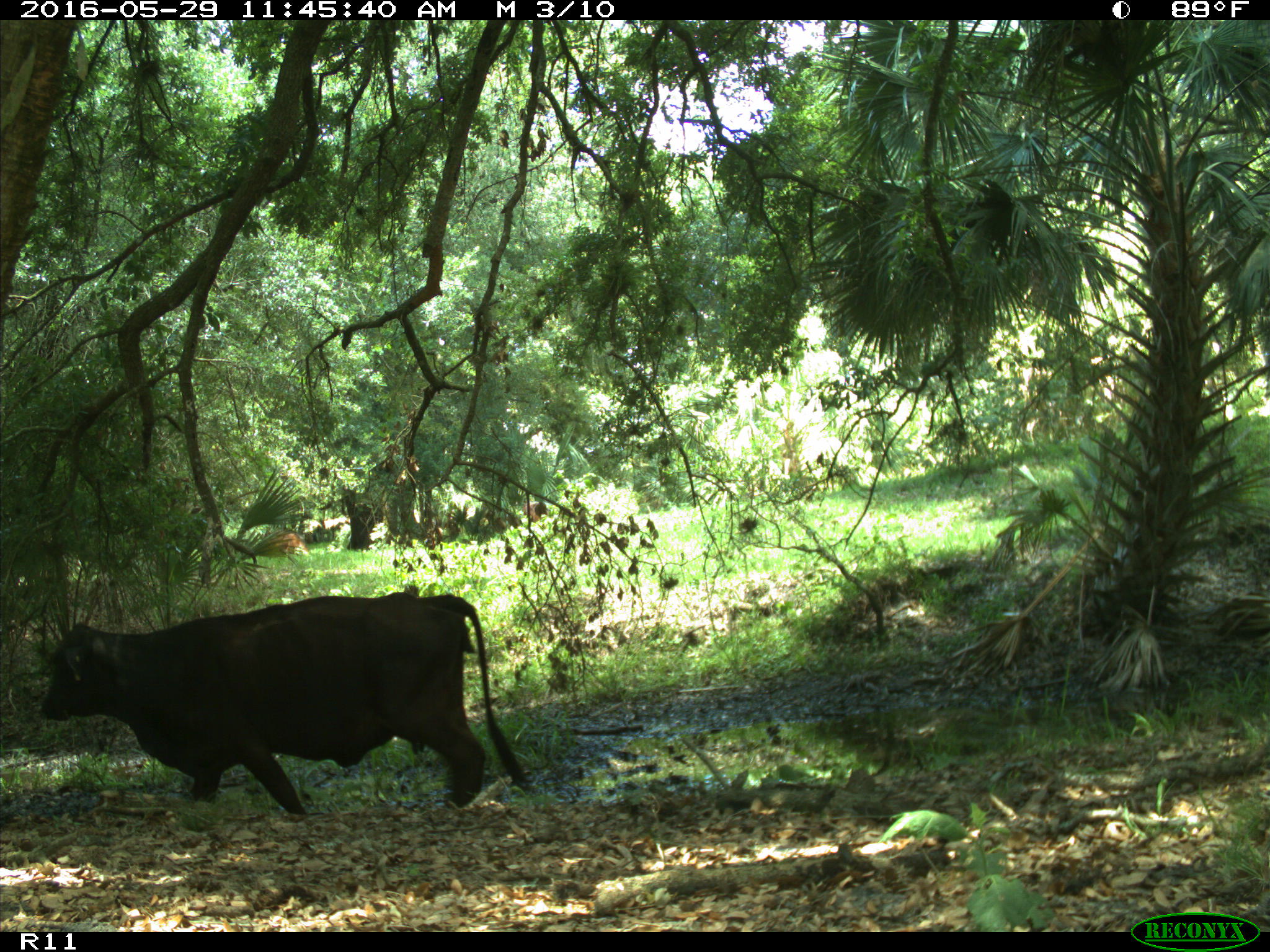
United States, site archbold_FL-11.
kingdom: Animalia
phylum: Chordata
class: Mammalia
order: Artiodactyla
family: Bovidae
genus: Bos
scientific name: Bos taurus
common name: domestic cow